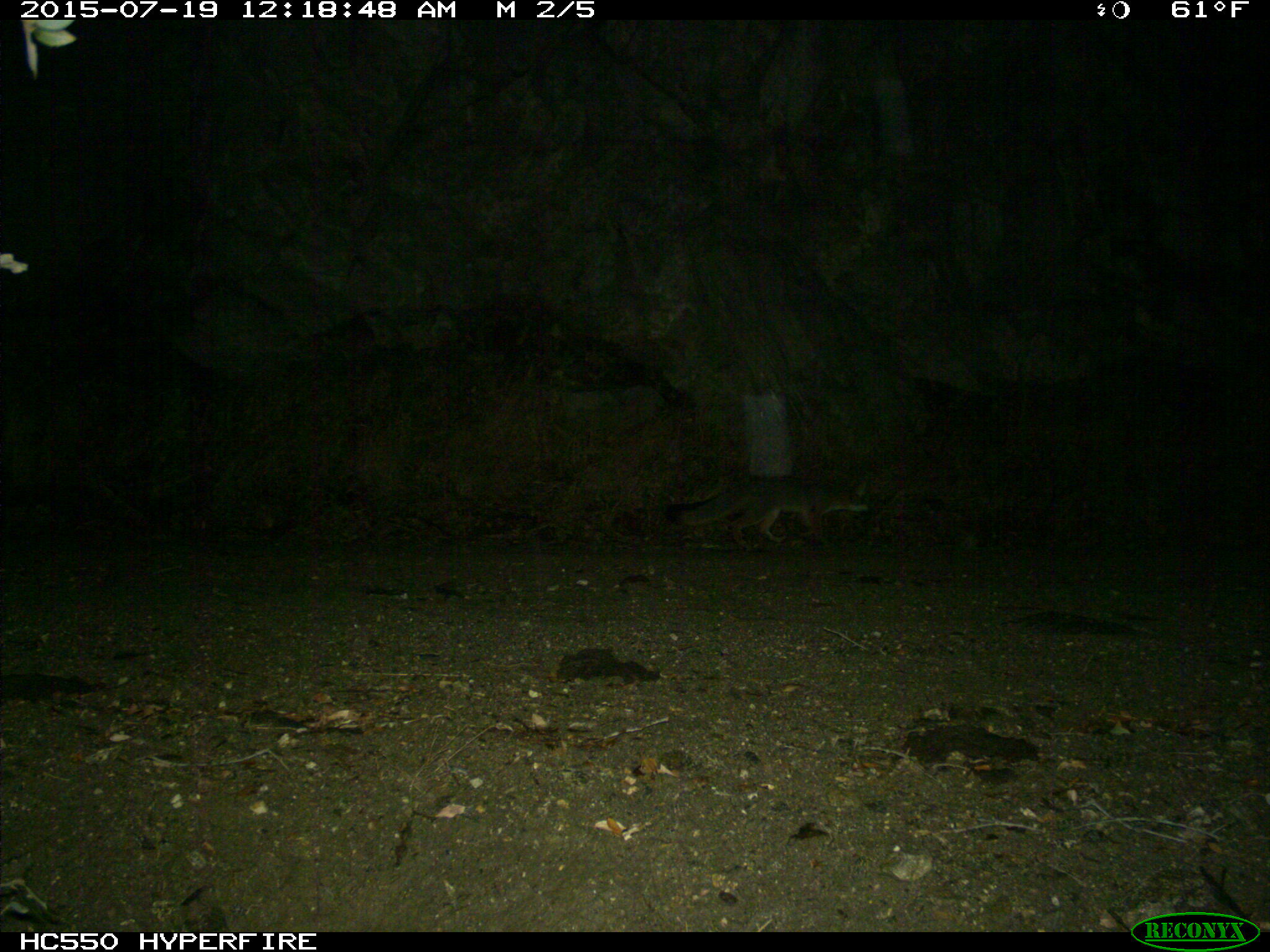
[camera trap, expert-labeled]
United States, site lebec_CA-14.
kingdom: Animalia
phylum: Chordata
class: Mammalia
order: Carnivora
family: Canidae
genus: Urocyon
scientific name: Urocyon cinereoargenteus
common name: gray fox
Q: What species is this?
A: Urocyon cinereoargenteus (gray fox).